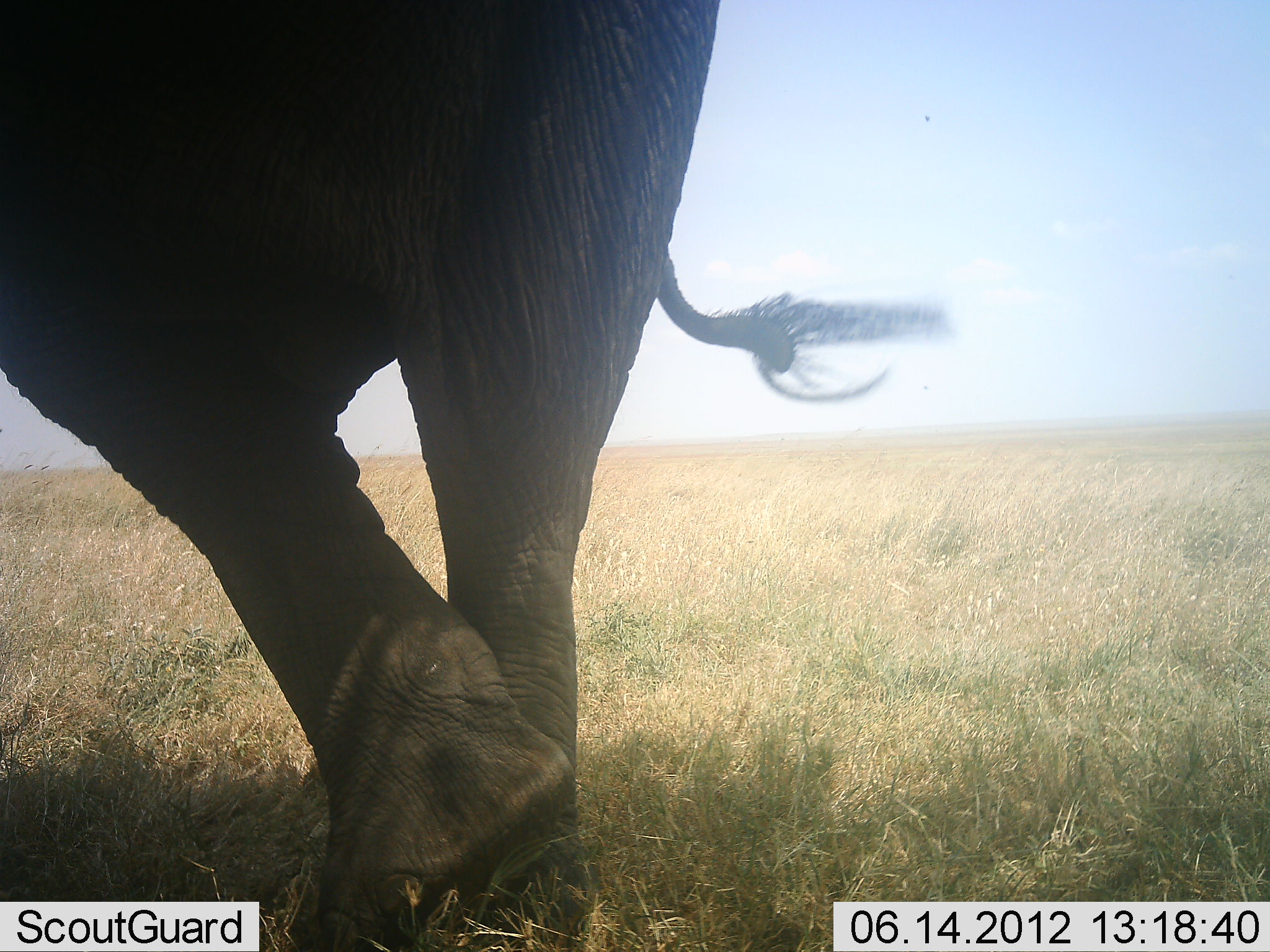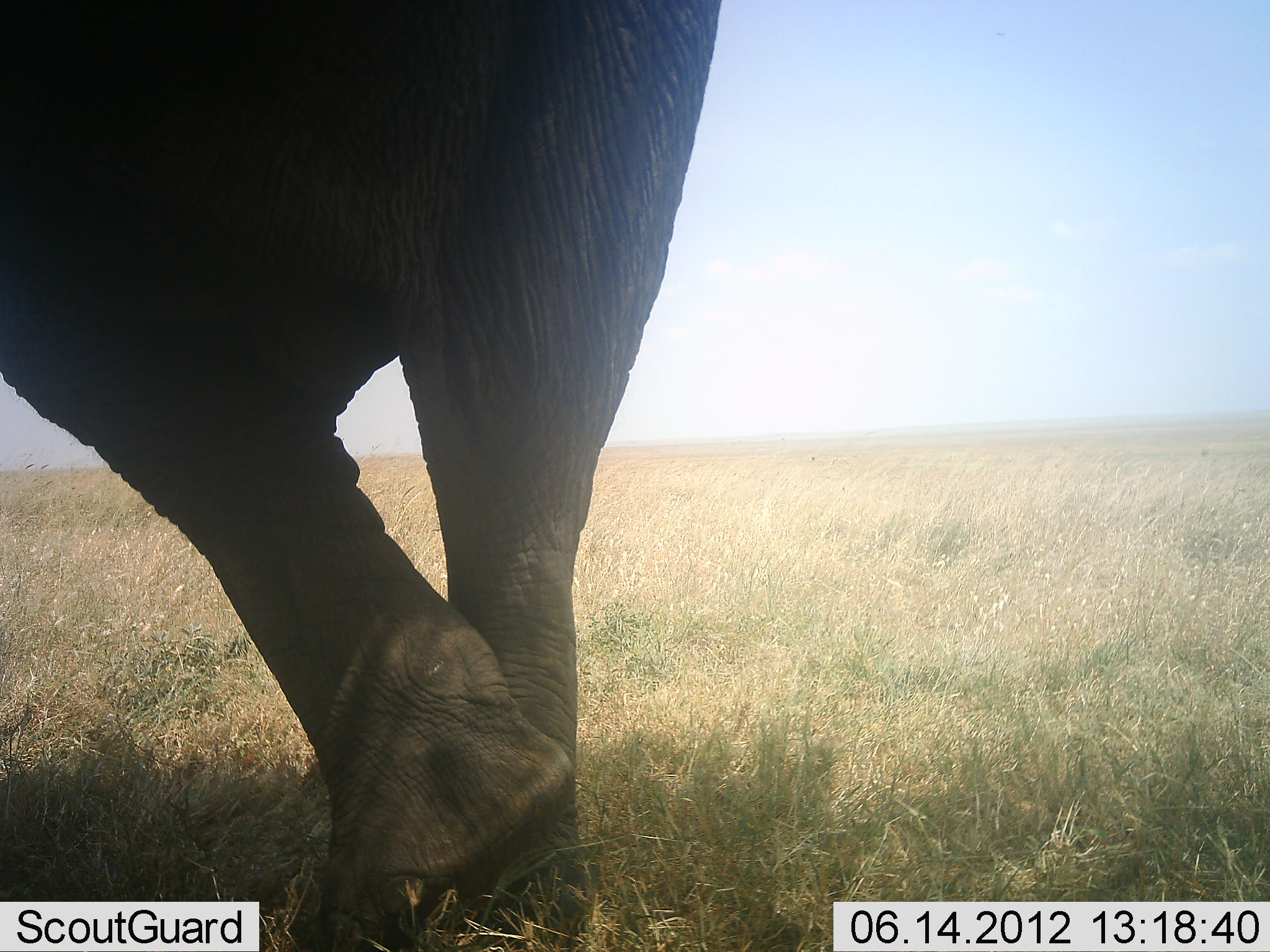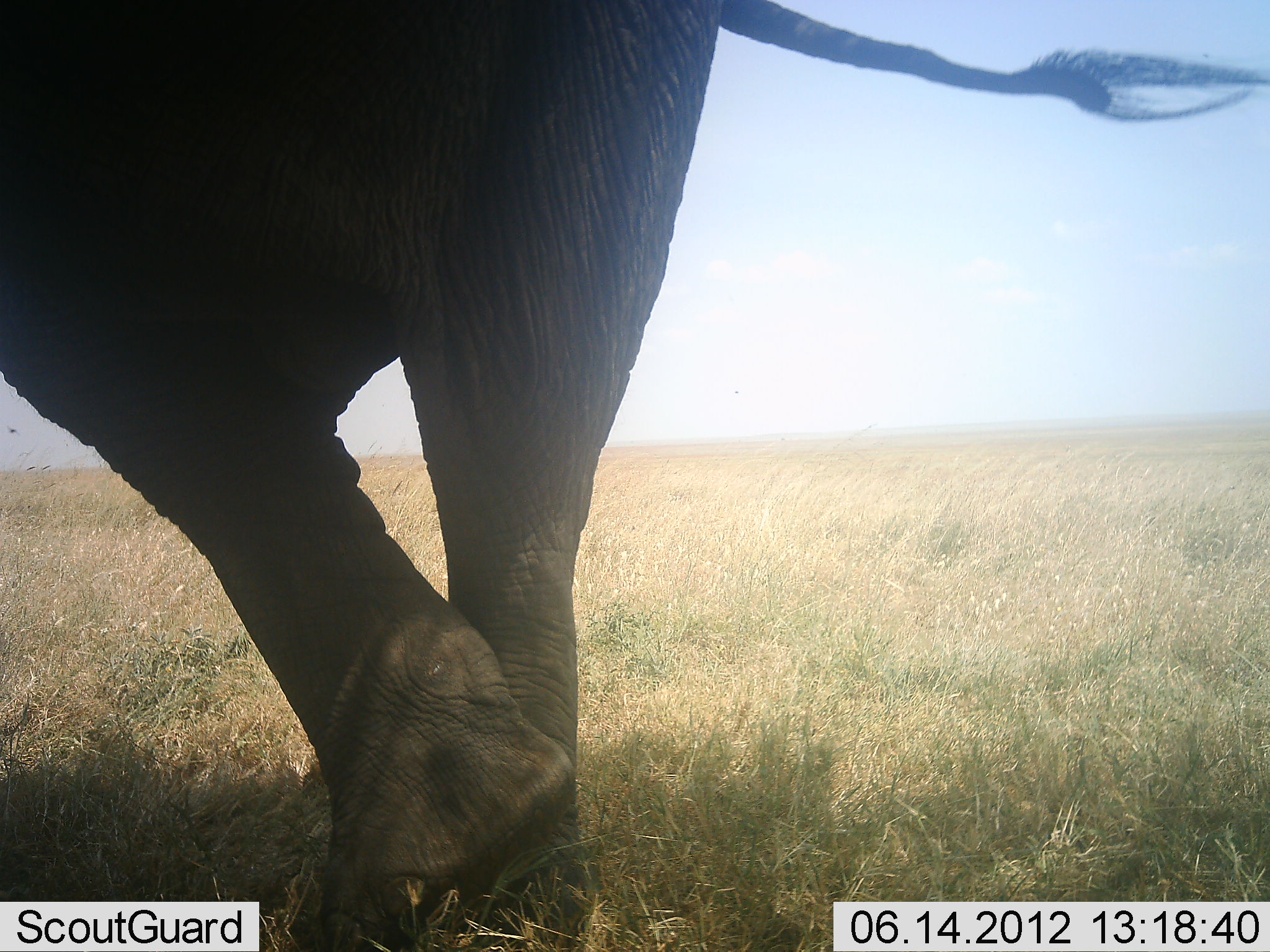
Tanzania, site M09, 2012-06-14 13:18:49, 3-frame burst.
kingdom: Animalia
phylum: Chordata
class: Mammalia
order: Proboscidea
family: Elephantidae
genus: Loxodonta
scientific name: Loxodonta africana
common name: african bush elephant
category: elephant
Elephant (african bush elephant) (Loxodonta africana), count 1. Behavior (volunteer vote fractions): standing 80%, resting 20%, moving 20%, interacting 0%. Young present (vote fraction): 0%. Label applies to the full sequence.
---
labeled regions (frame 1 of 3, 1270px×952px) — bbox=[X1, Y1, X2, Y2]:
animal: bbox=[1, 0, 943, 951]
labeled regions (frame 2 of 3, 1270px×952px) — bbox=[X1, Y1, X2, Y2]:
animal: bbox=[1, 1, 722, 952]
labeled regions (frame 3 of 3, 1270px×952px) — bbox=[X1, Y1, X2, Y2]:
animal: bbox=[1, 1, 1269, 952]